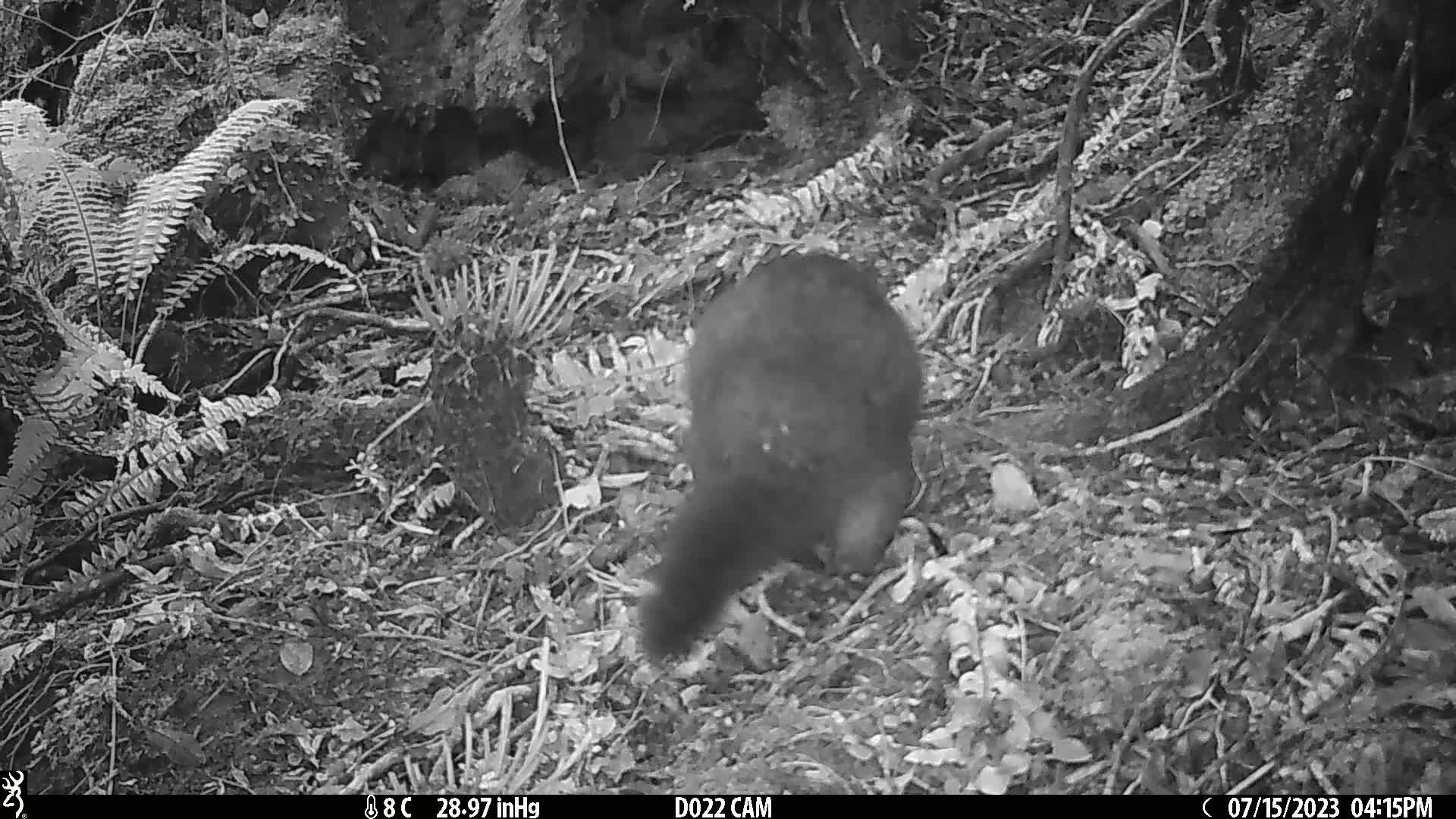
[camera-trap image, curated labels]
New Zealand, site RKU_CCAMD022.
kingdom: Animalia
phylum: Chordata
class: Mammalia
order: Diprotodontia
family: Phalangeridae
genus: Trichosurus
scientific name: Trichosurus vulpecula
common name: common brushtail possum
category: possum